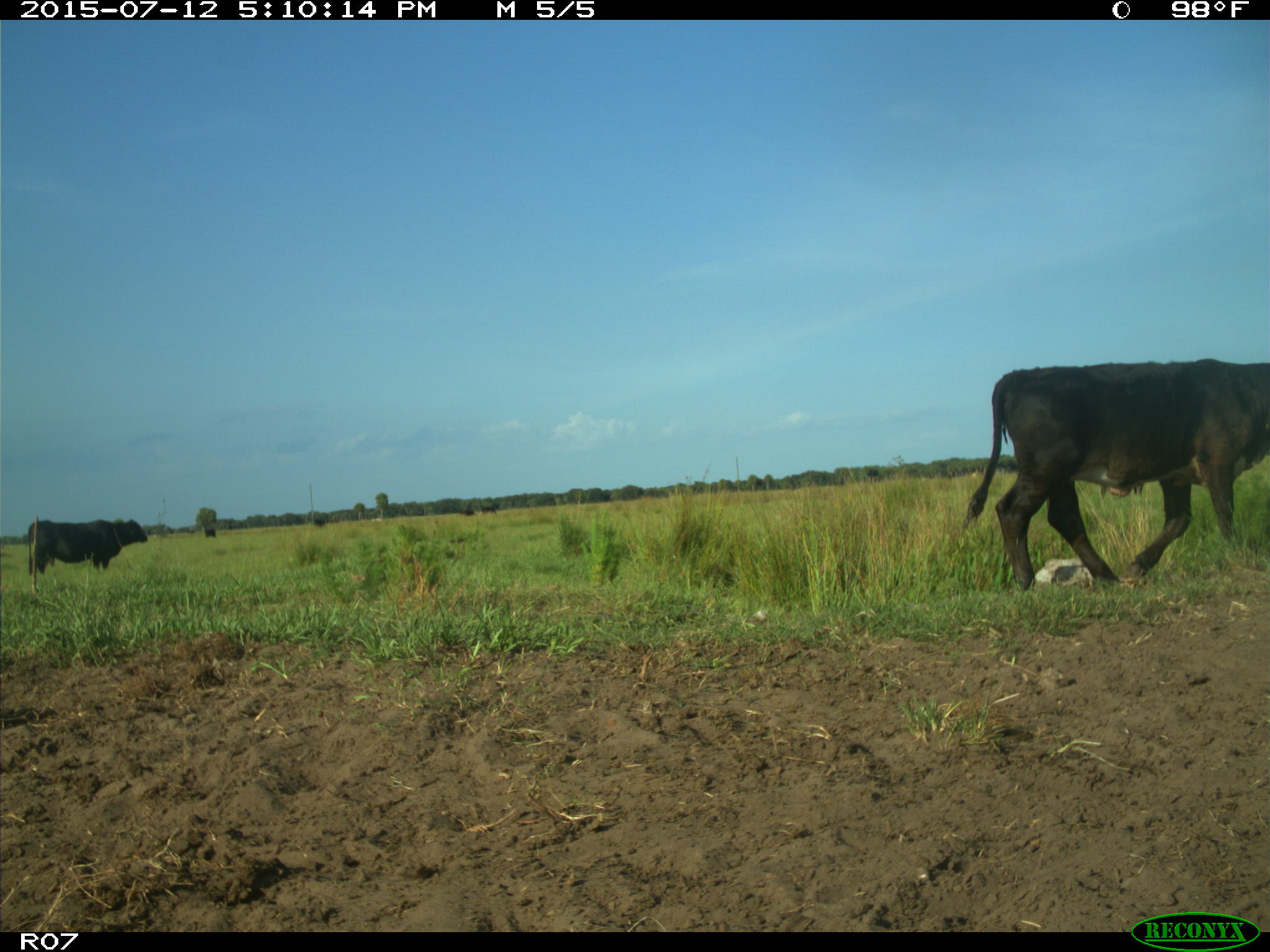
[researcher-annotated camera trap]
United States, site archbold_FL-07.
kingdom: Animalia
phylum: Chordata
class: Mammalia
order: Artiodactyla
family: Bovidae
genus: Bos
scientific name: Bos taurus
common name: domestic cow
Bos taurus (domestic cow).